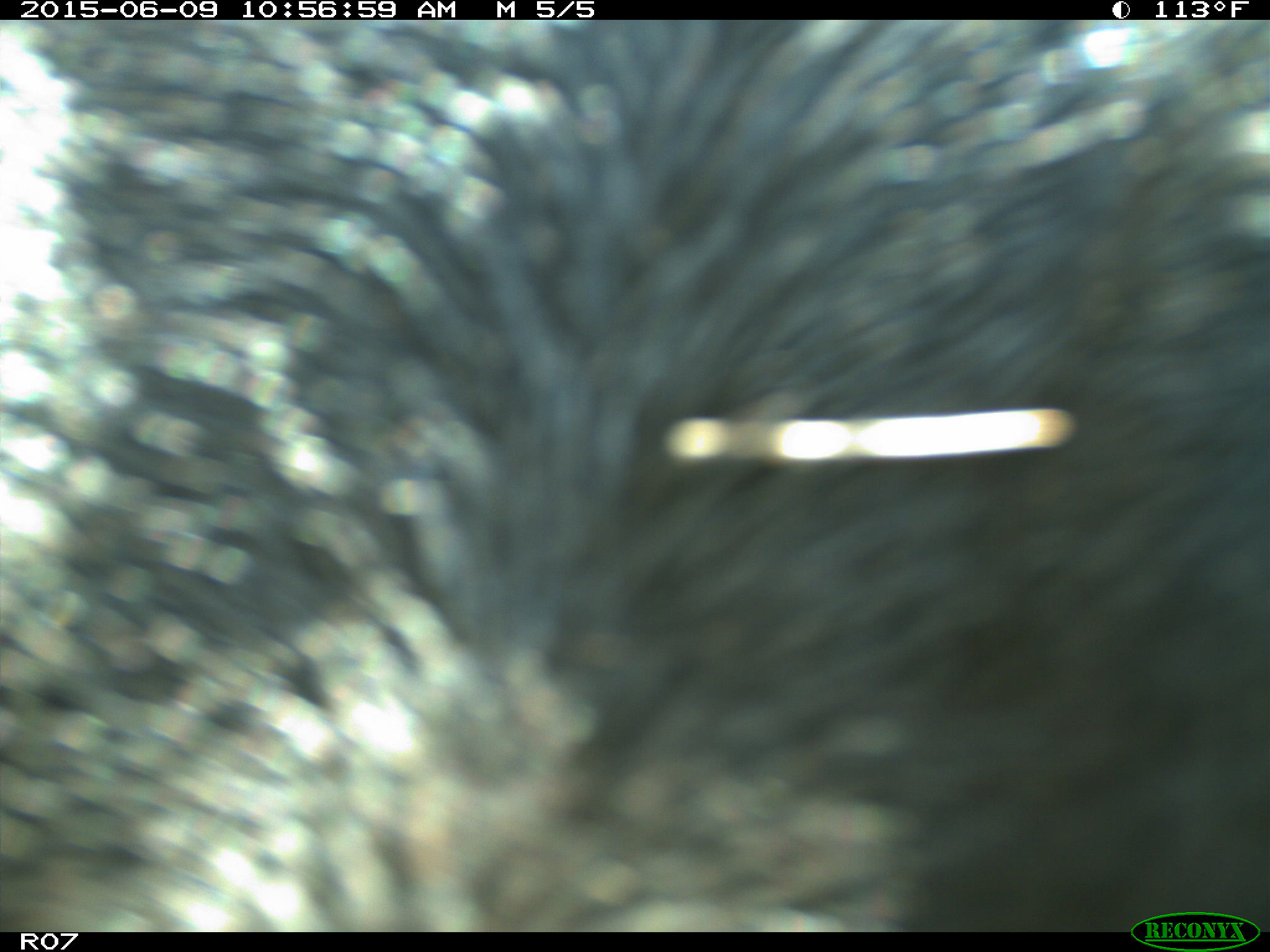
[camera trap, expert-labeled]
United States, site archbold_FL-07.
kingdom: Animalia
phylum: Chordata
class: Mammalia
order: Artiodactyla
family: Bovidae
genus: Bos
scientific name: Bos taurus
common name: domestic cow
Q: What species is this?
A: Bos taurus (domestic cow).